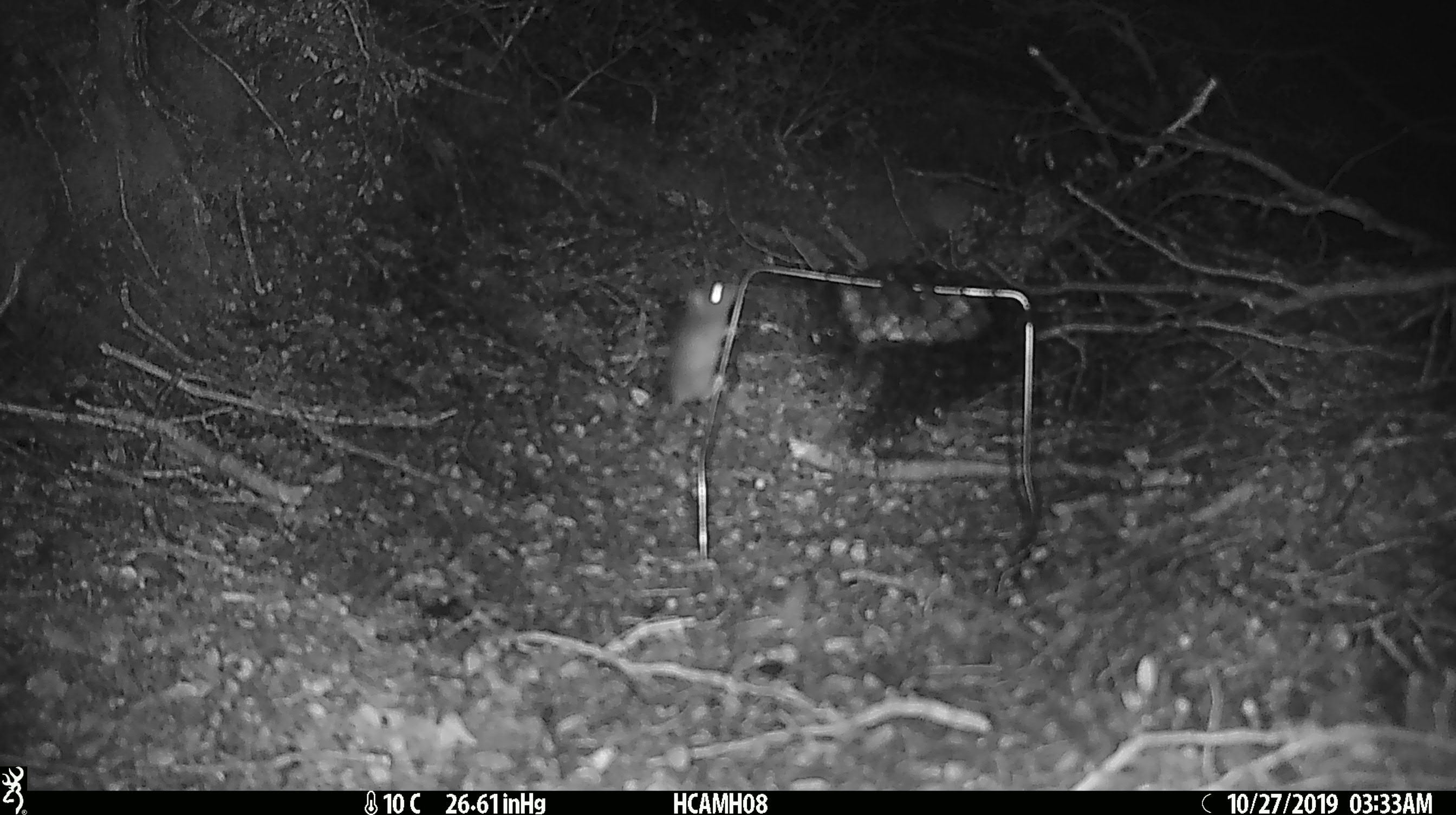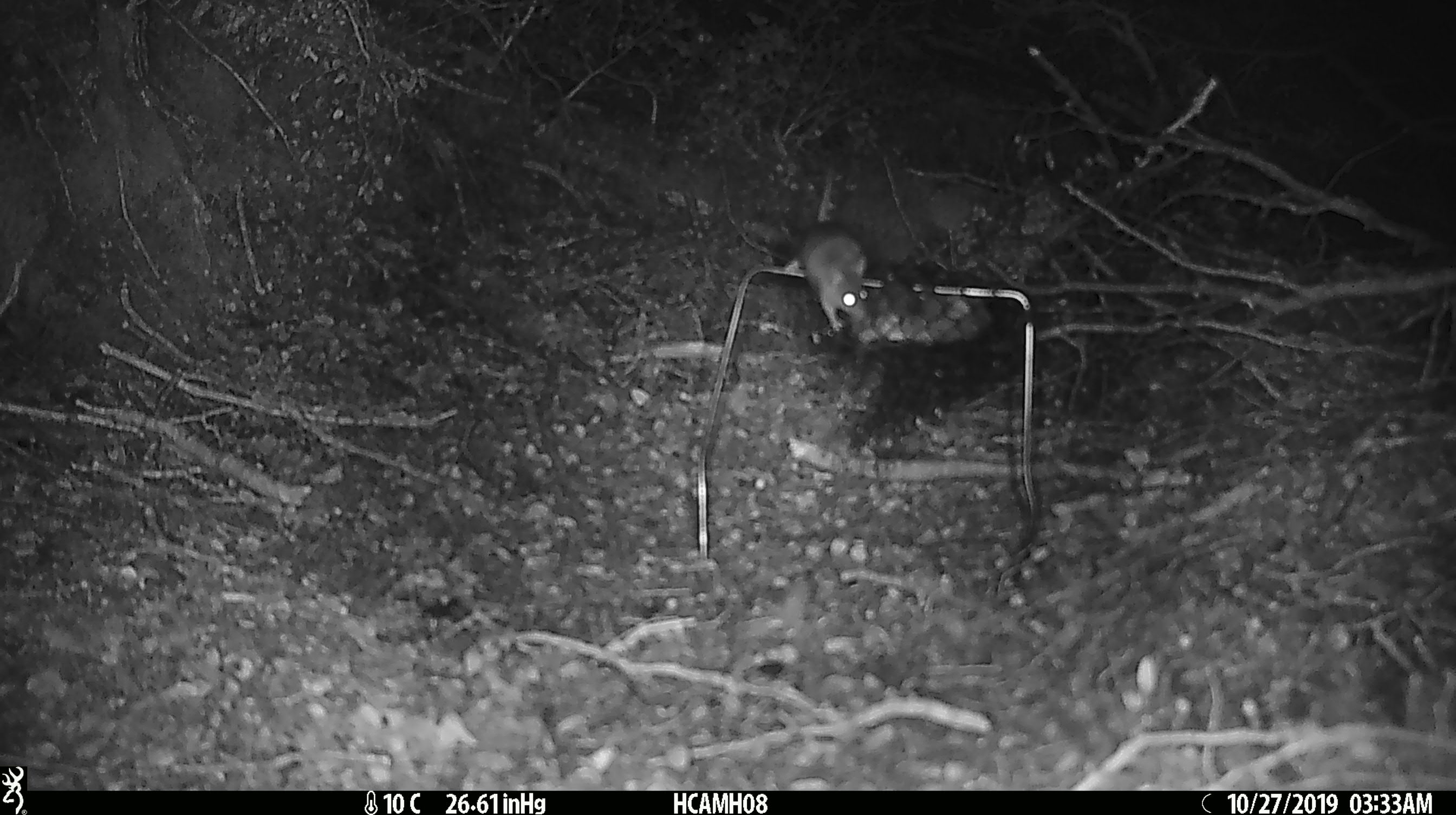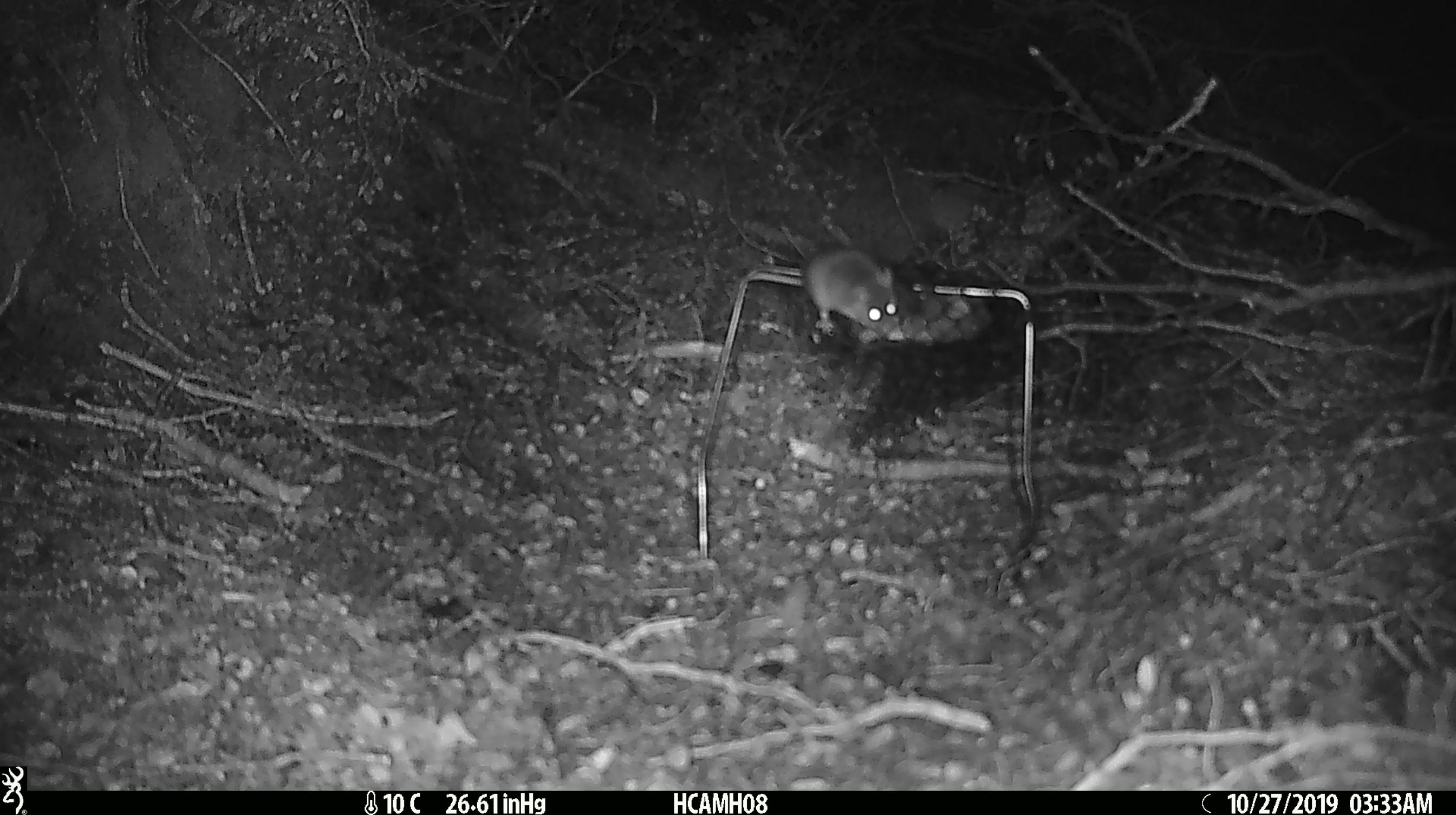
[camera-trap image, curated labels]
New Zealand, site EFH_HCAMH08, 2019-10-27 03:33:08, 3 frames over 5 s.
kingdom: Animalia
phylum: Chordata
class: Mammalia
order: Rodentia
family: Muridae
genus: Mus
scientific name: Mus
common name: mouse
Mouse (Mus).